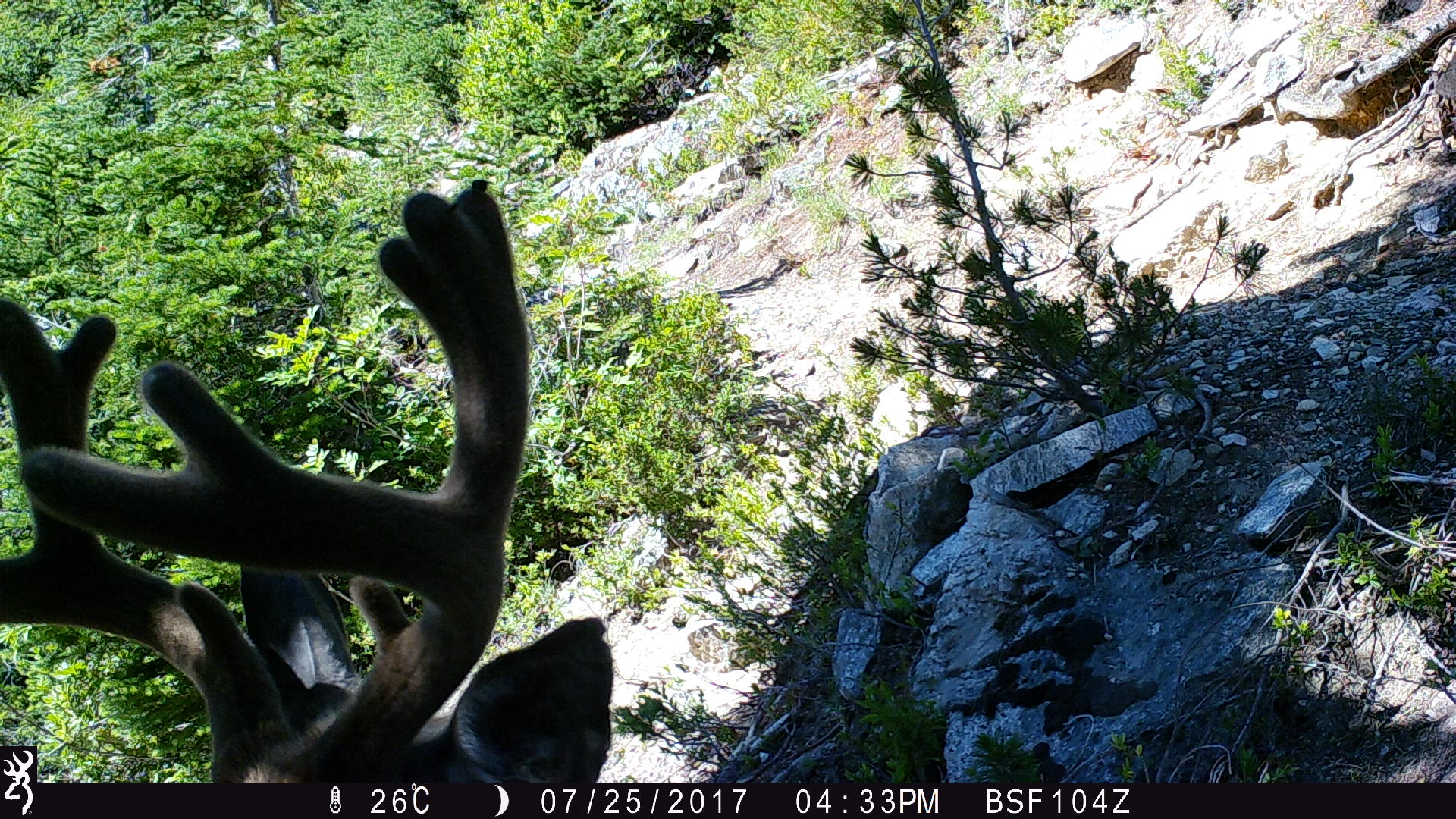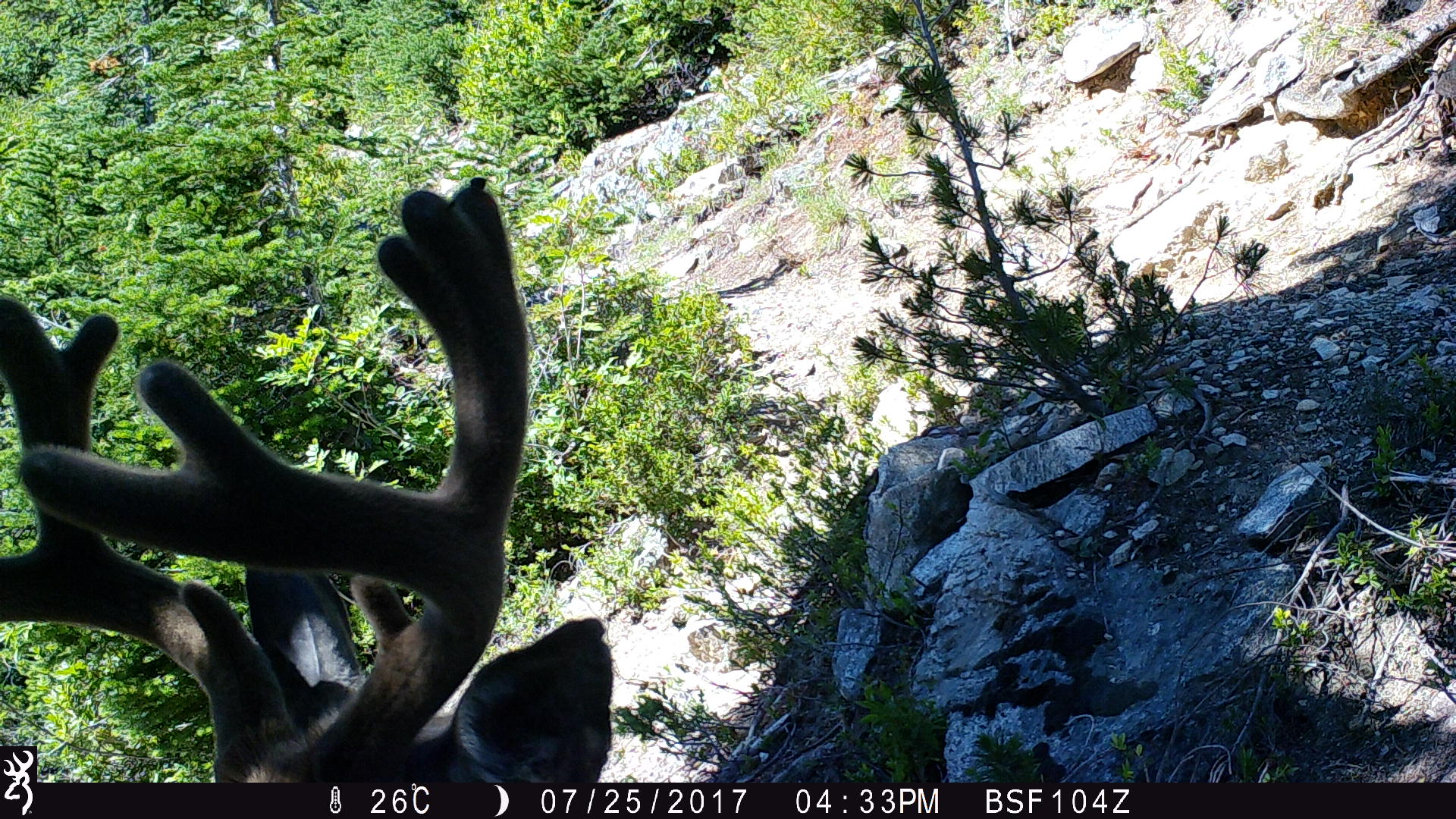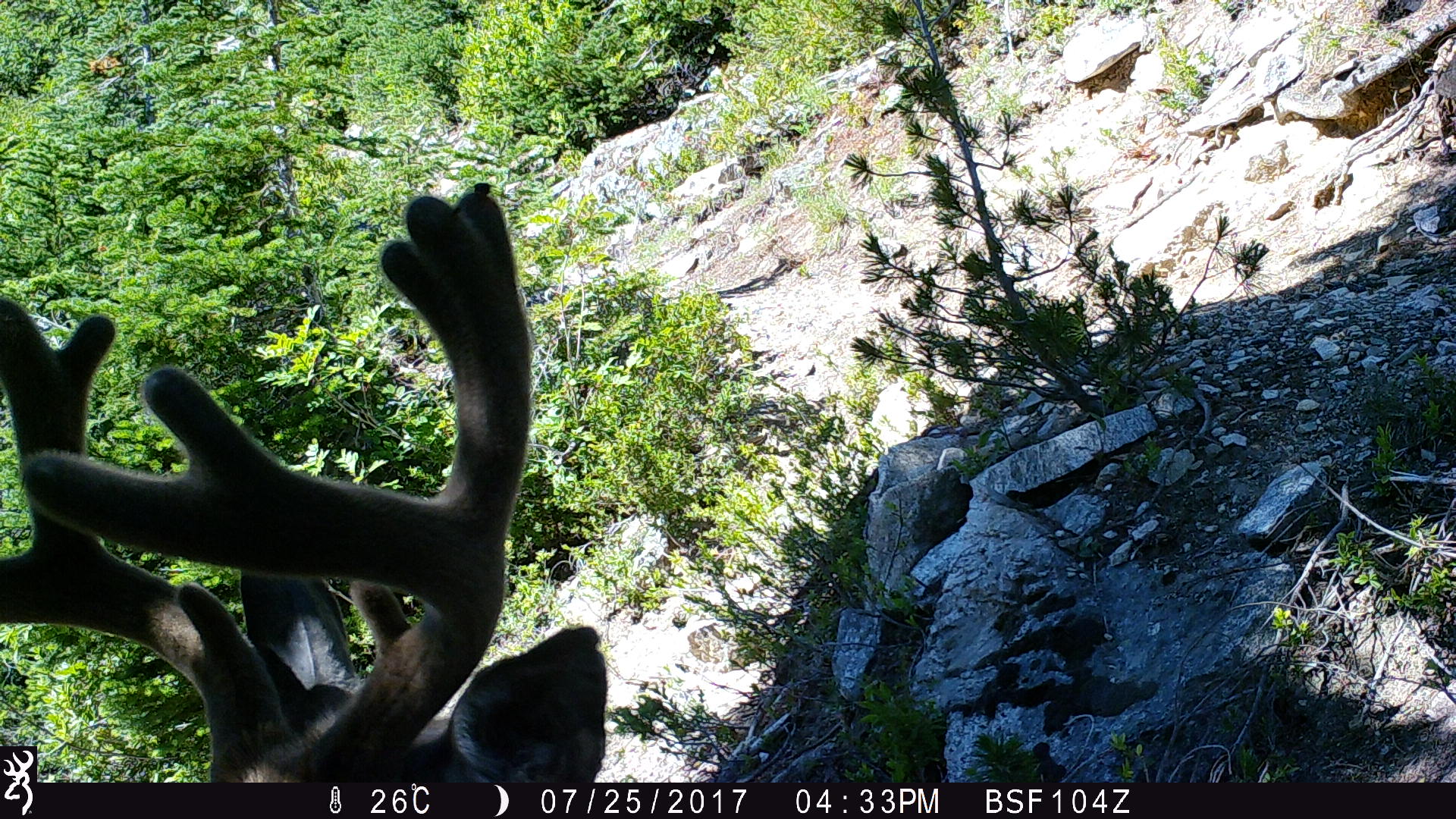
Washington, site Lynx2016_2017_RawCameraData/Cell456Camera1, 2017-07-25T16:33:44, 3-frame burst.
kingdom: Animalia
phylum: Chordata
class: Mammalia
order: Artiodactyla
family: Cervidae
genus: Odocoileus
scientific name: Odocoileus hemionus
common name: mule deer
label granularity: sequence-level